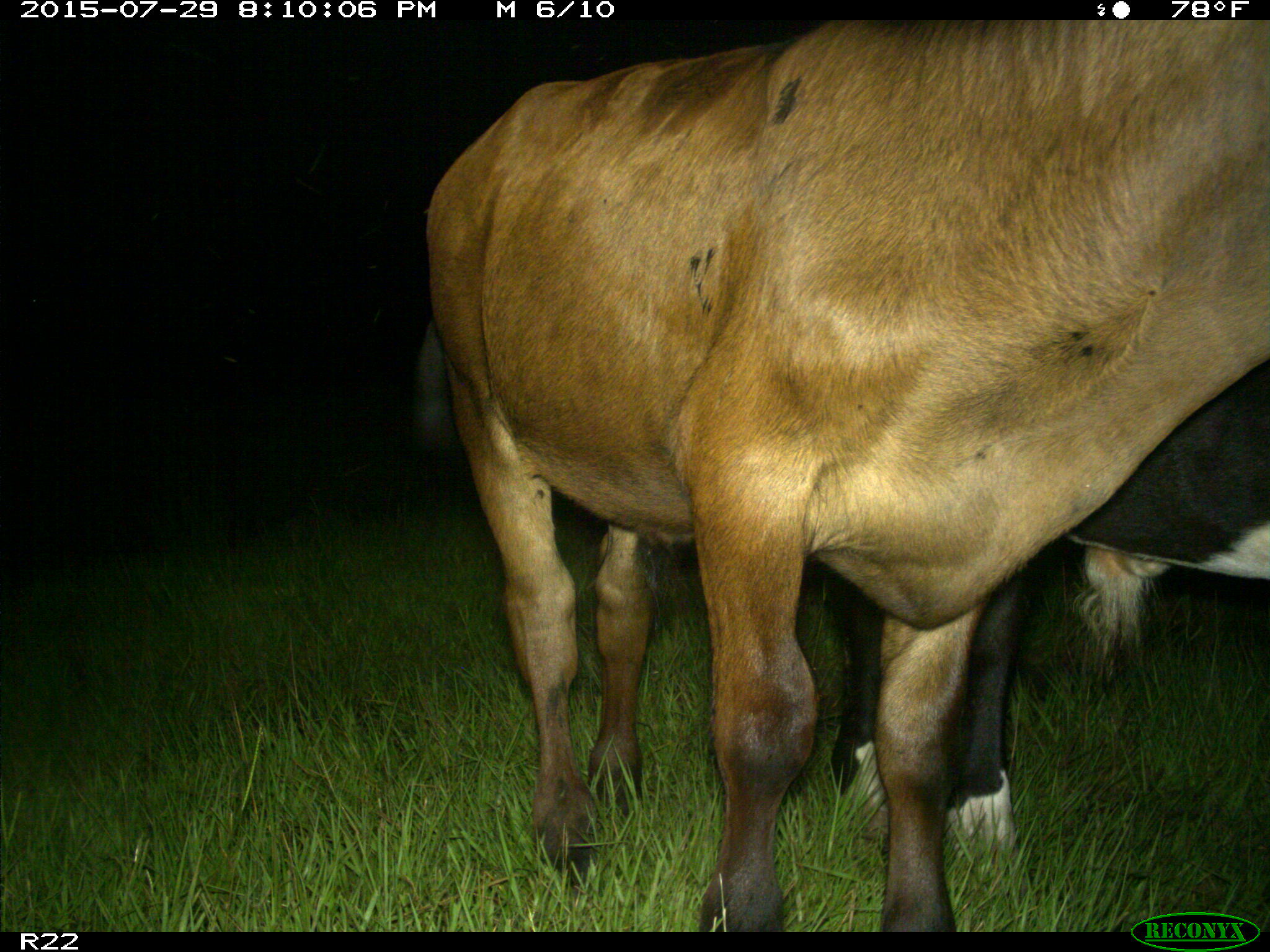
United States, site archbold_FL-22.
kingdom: Animalia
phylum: Chordata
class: Mammalia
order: Artiodactyla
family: Bovidae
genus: Bos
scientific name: Bos taurus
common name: domestic cow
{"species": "Bos taurus (domestic cow)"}